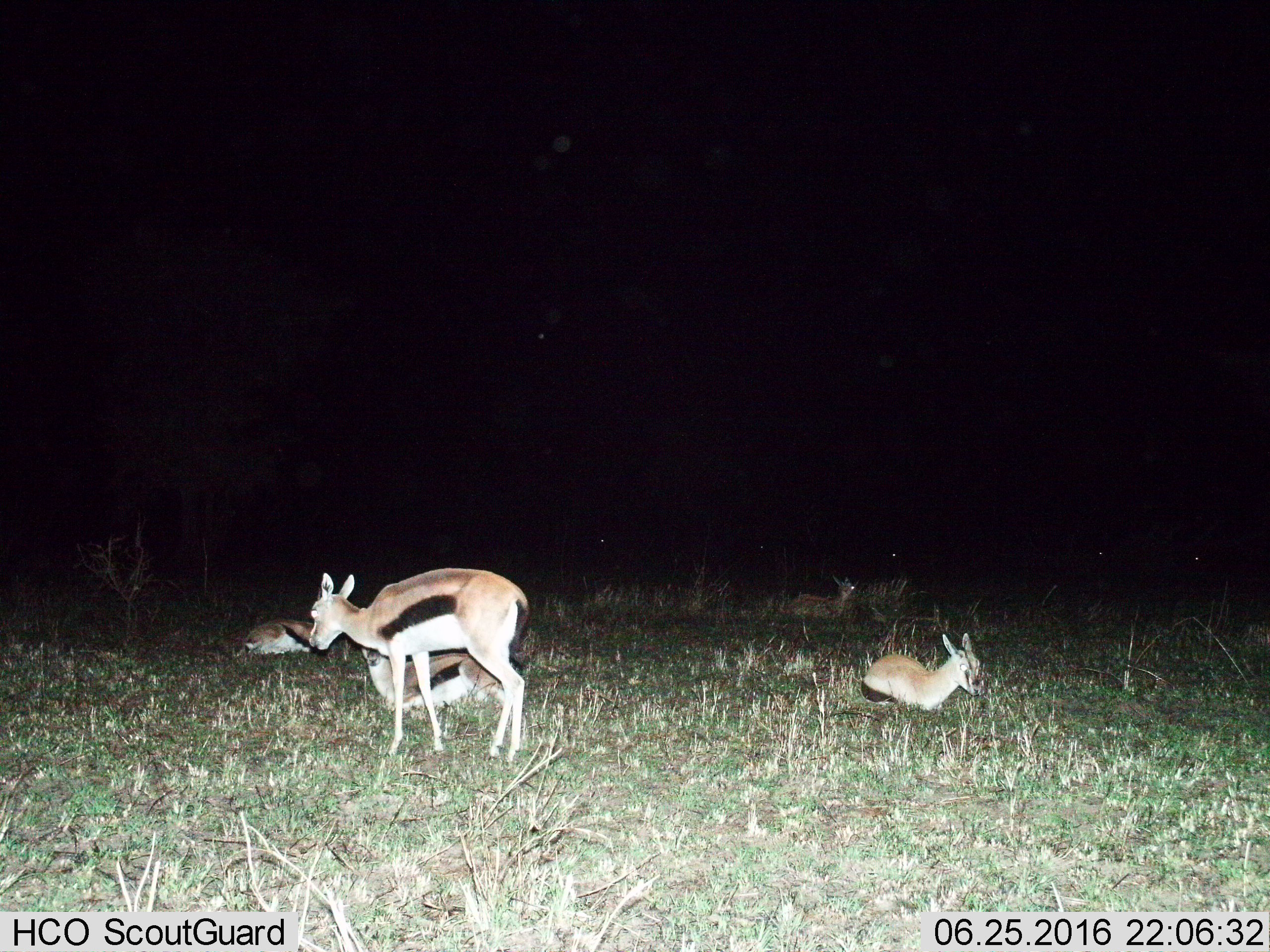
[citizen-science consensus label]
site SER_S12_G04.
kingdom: Animalia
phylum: Chordata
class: Mammalia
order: Artiodactyla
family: Bovidae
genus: Eudorcas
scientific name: Eudorcas thomsonii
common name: thomson's gazelle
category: gazellethomsons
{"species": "gazellethomsons (thomson's gazelle) (Eudorcas thomsonii)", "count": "5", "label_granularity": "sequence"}